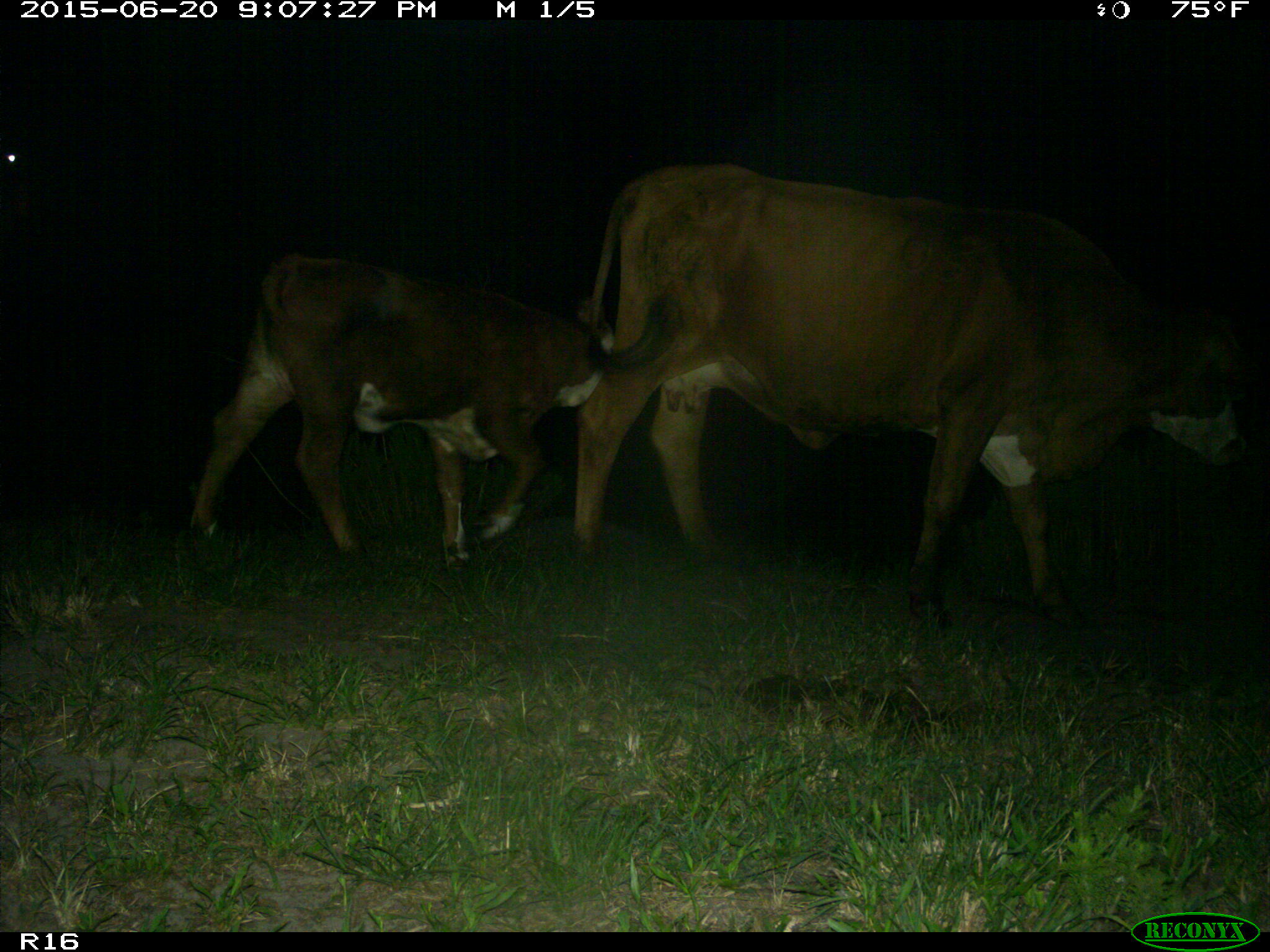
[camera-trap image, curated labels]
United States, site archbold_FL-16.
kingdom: Animalia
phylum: Chordata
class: Mammalia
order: Artiodactyla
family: Bovidae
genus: Bos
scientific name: Bos taurus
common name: domestic cow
Bos taurus (domestic cow).